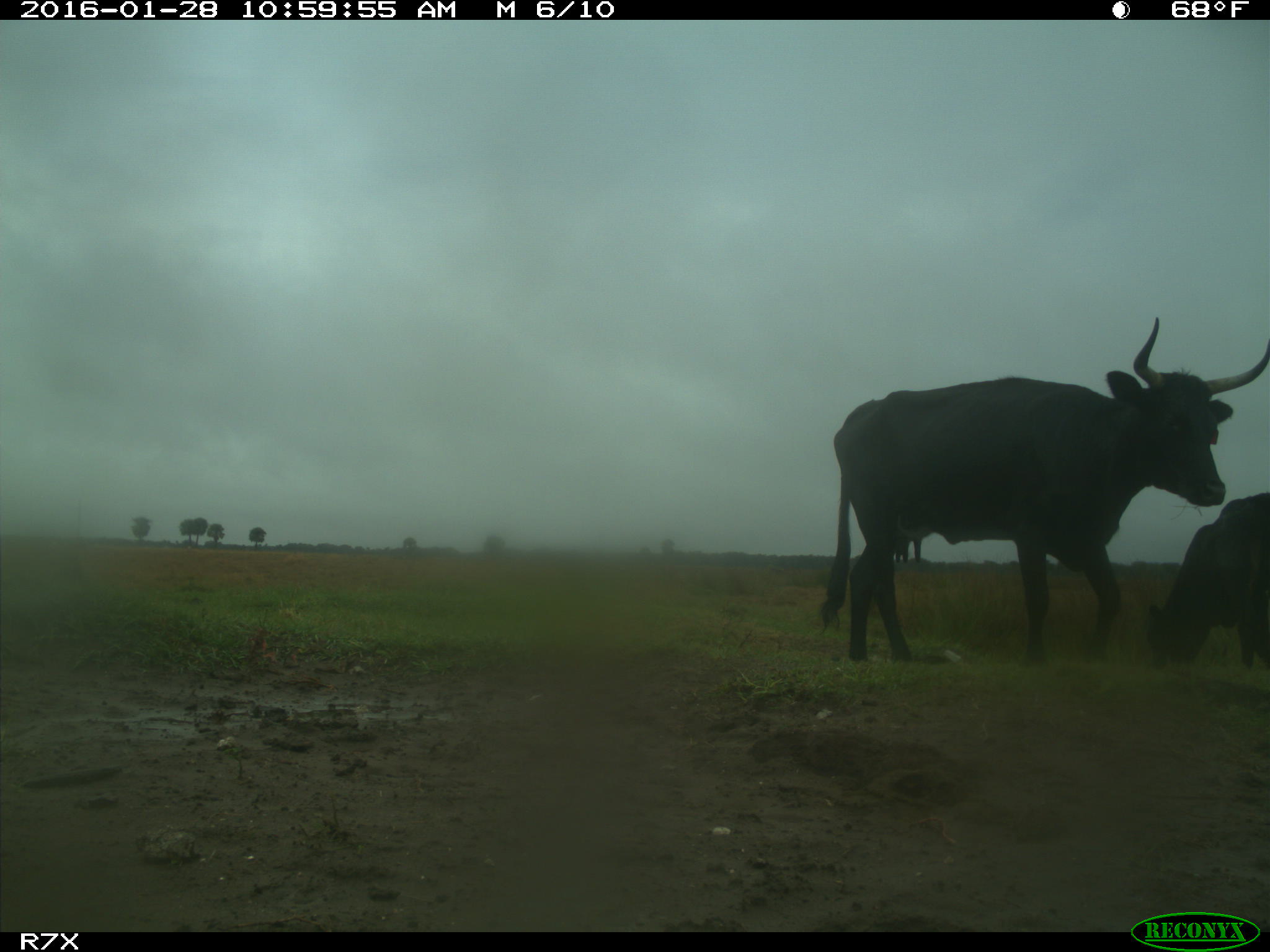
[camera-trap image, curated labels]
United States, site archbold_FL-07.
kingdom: Animalia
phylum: Chordata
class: Mammalia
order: Artiodactyla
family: Bovidae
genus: Bos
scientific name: Bos taurus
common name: domestic cow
Bos taurus (domestic cow).